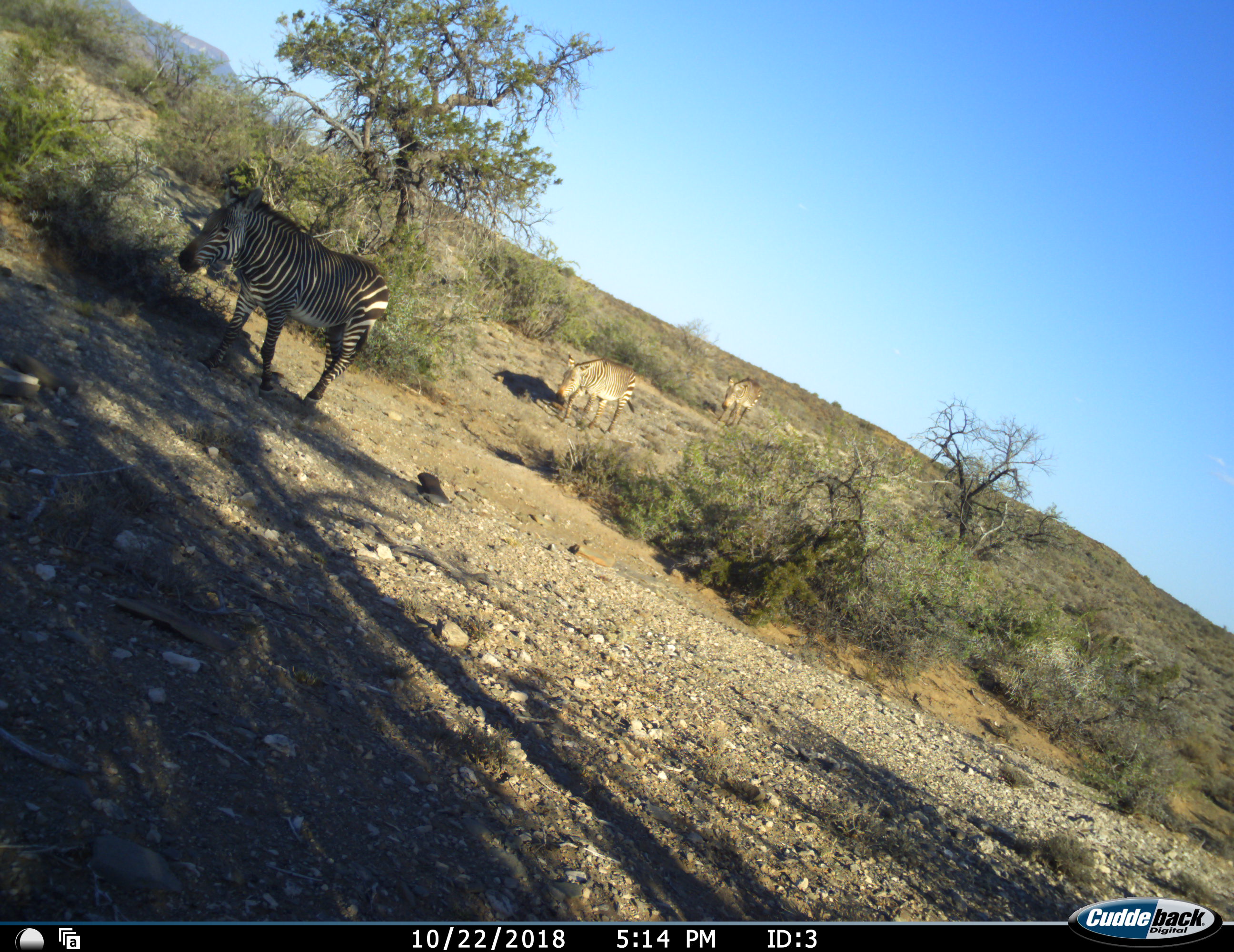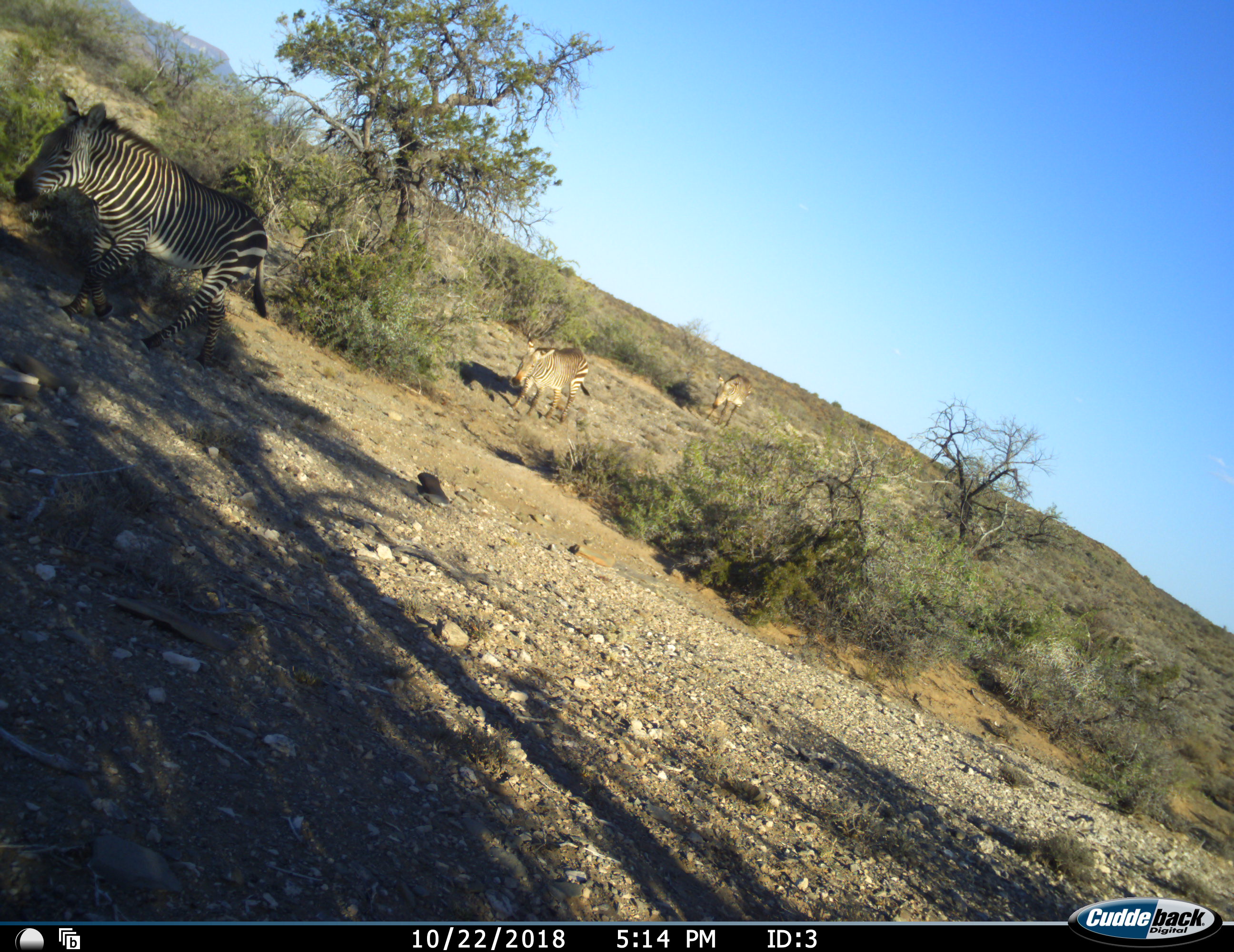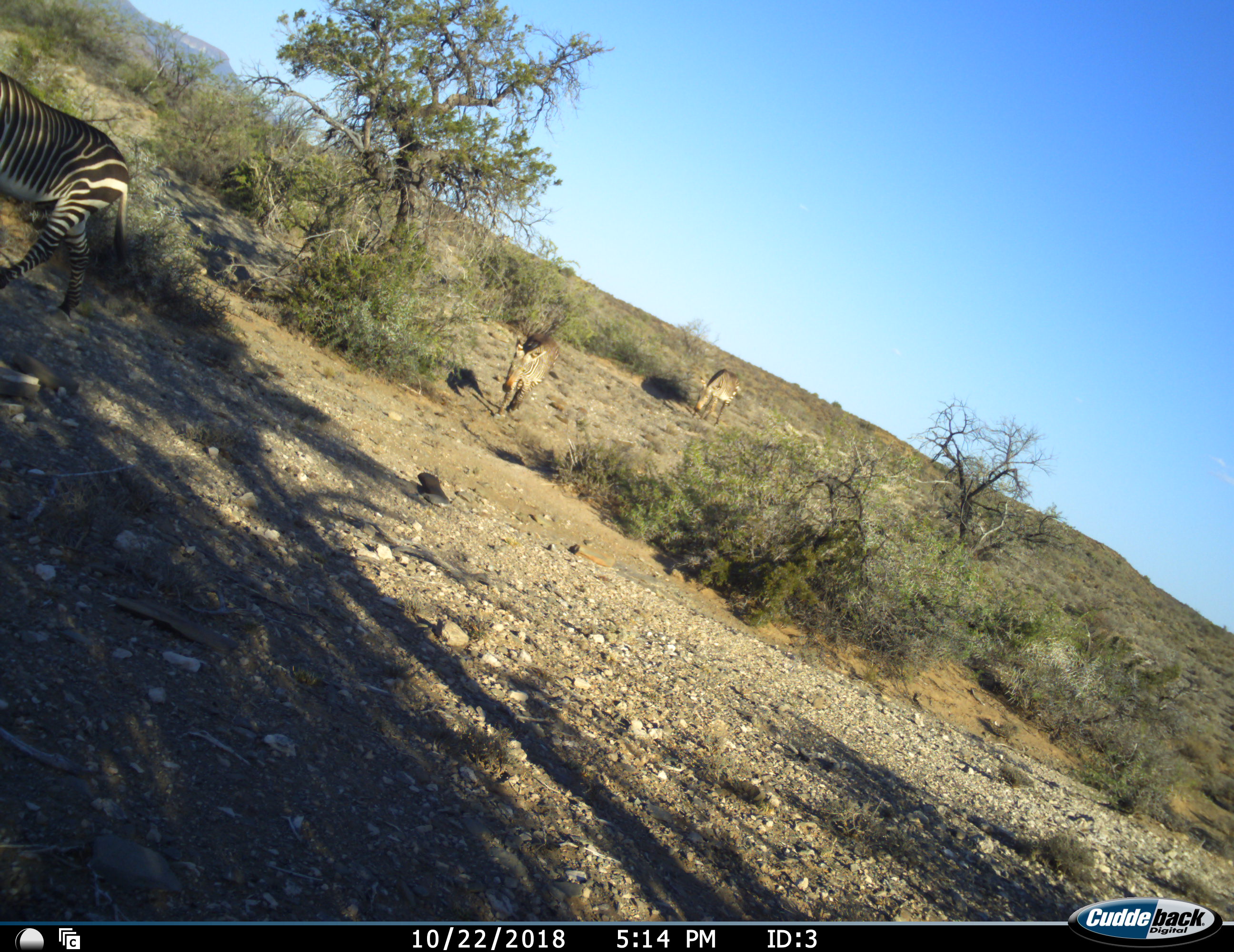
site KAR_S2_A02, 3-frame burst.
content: unidentified animal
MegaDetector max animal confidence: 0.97